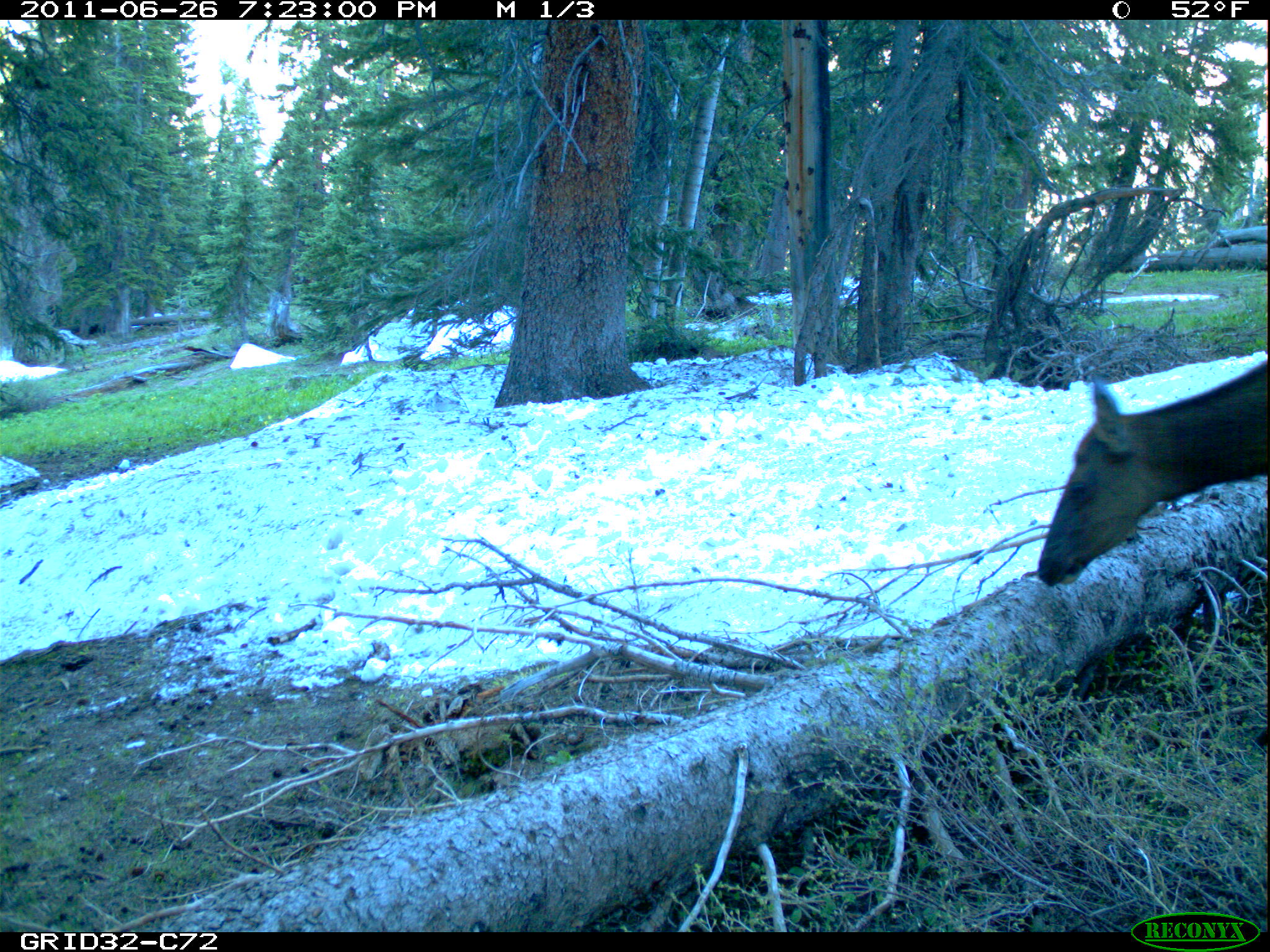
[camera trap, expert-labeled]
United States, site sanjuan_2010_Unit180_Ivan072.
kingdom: Animalia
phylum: Chordata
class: Mammalia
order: Artiodactyla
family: Cervidae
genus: Cervus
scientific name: Cervus elaphus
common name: red deer